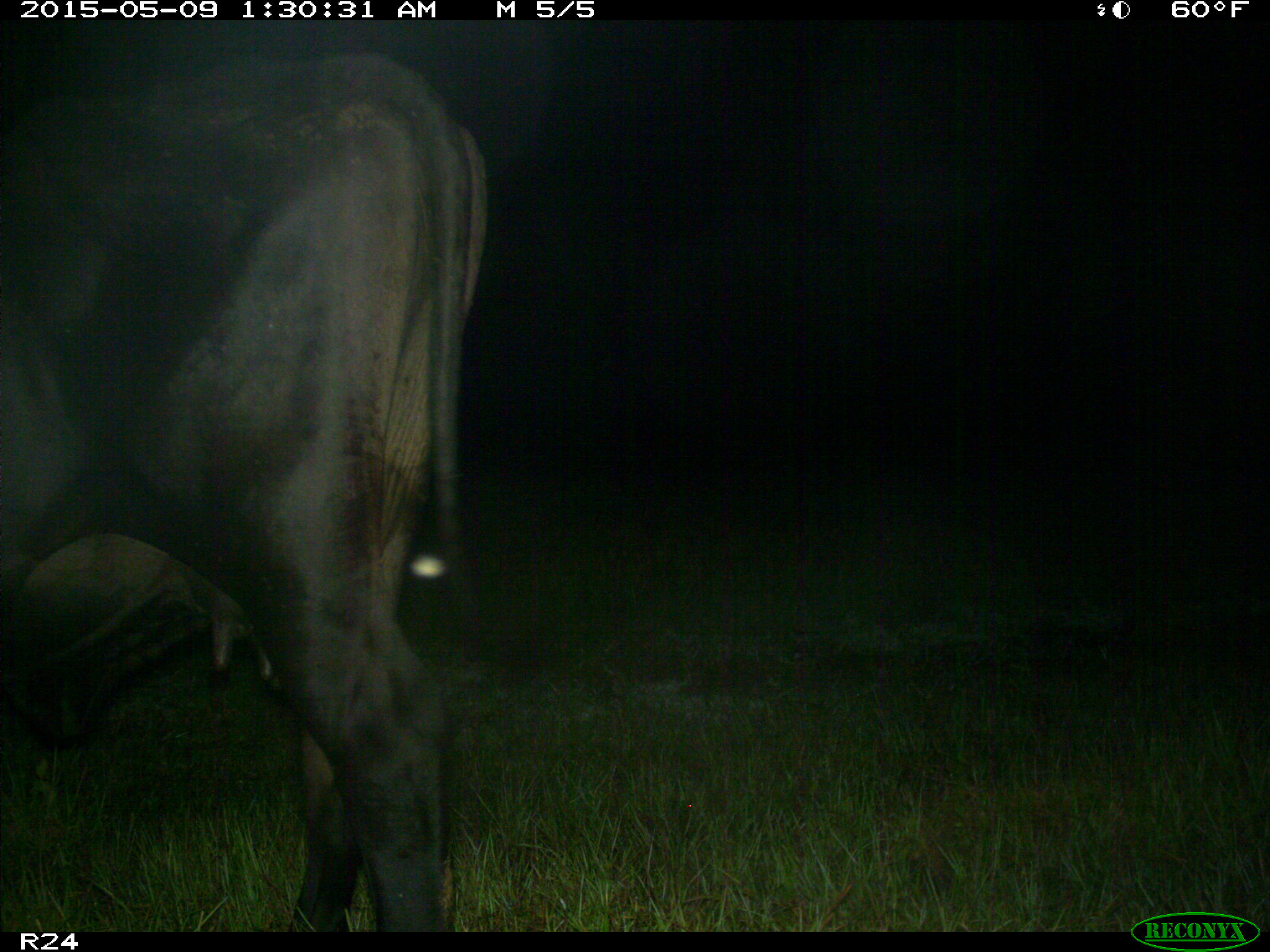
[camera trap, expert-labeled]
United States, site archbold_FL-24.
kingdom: Animalia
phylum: Chordata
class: Mammalia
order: Artiodactyla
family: Bovidae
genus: Bos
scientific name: Bos taurus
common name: domestic cow